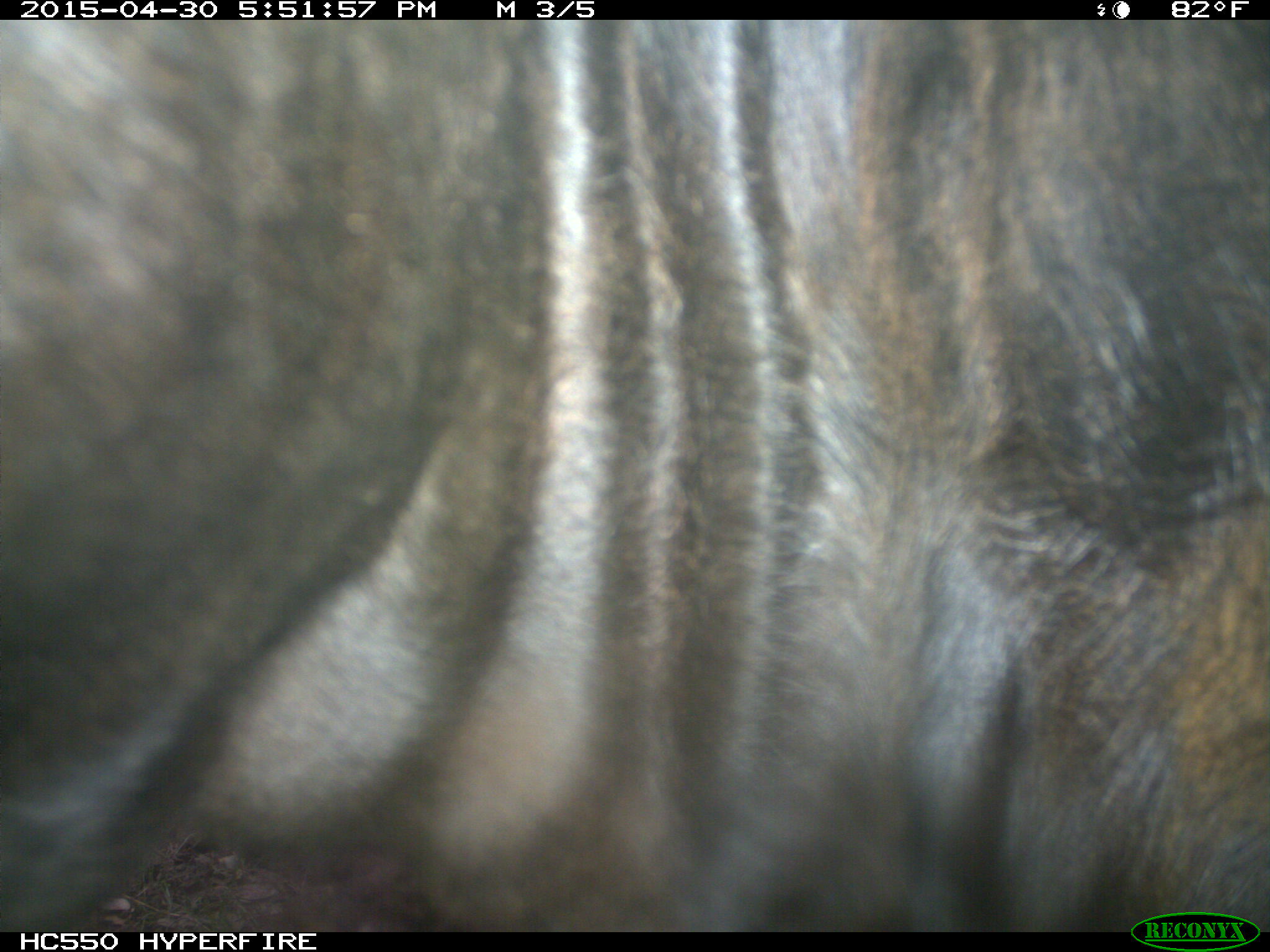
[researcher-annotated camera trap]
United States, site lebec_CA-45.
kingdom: Animalia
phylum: Chordata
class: Mammalia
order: Artiodactyla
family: Bovidae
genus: Bos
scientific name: Bos taurus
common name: domestic cow